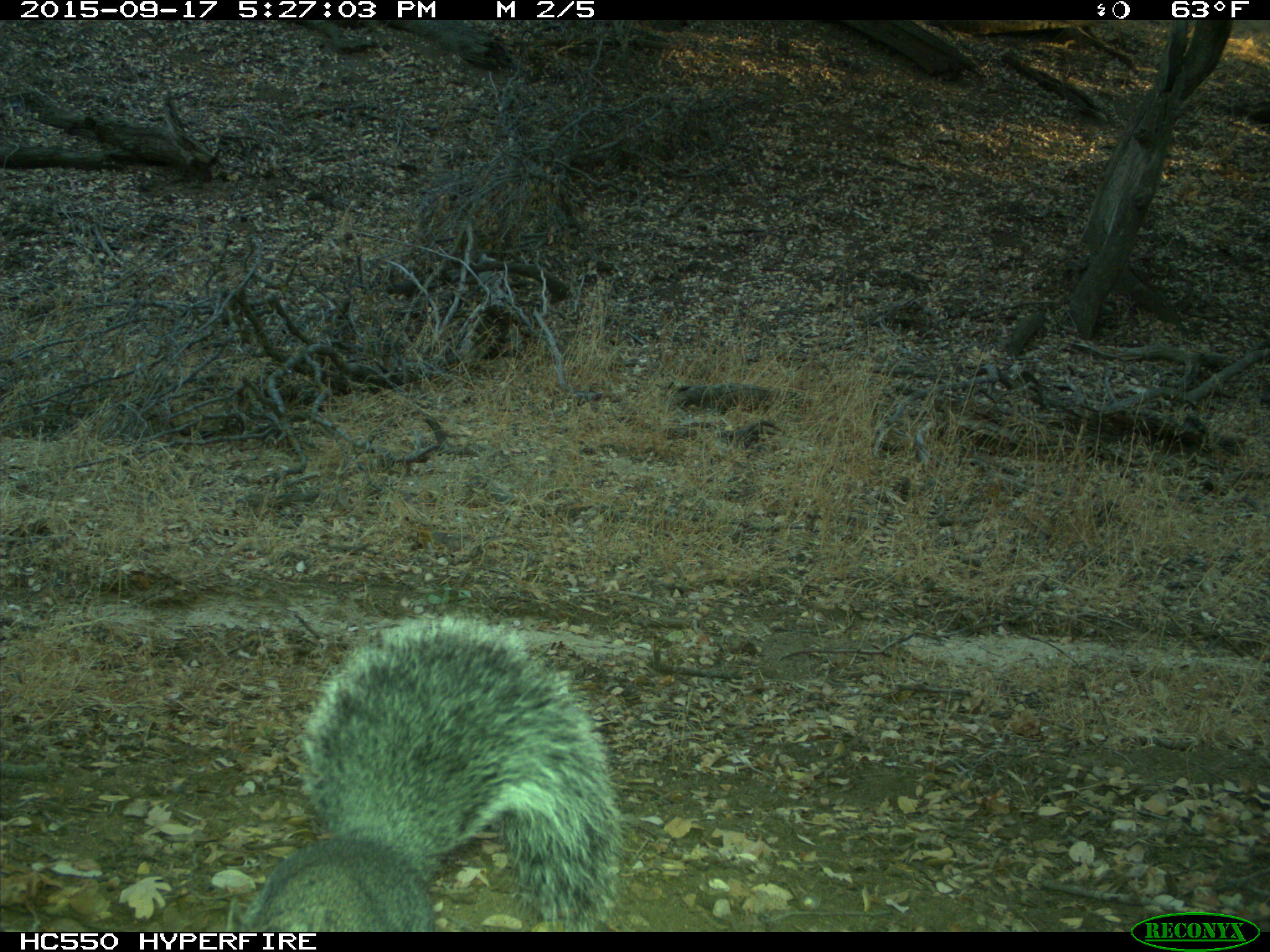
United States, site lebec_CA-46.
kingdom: Animalia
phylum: Chordata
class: Mammalia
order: Rodentia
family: Sciuridae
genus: Sciurus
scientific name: Sciurus carolinensis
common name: eastern gray squirrel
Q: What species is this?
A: Sciurus carolinensis (eastern gray squirrel).